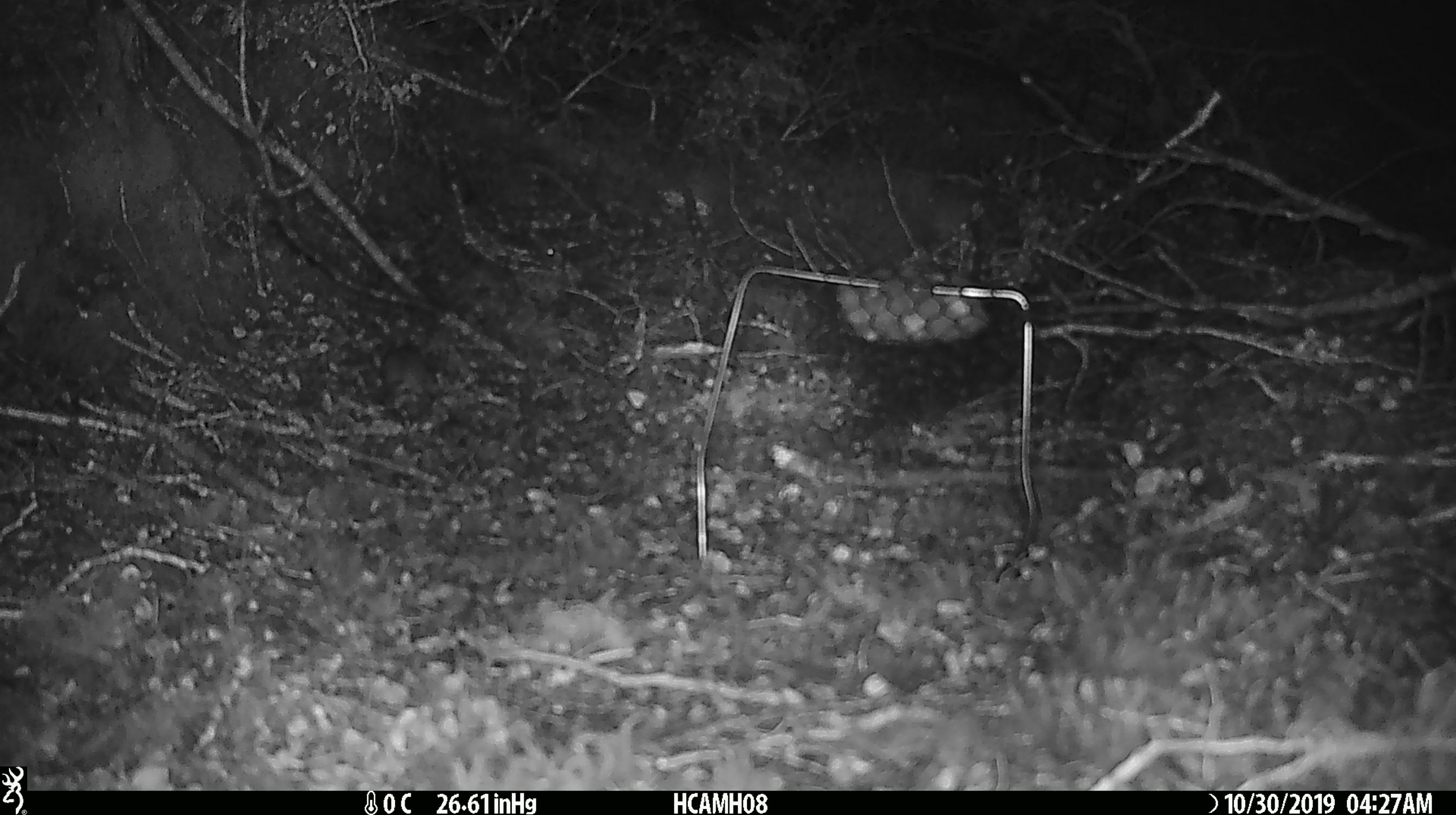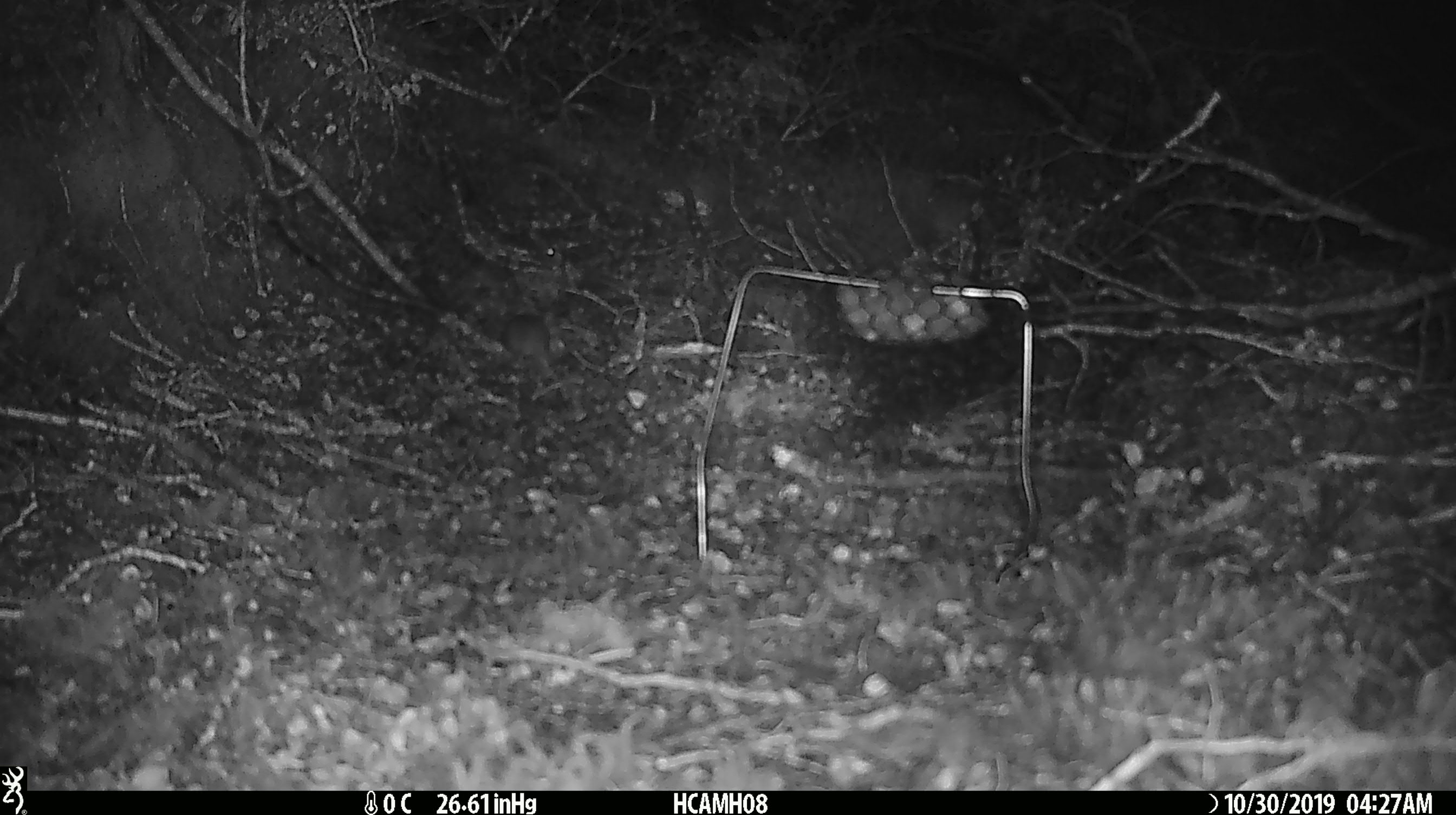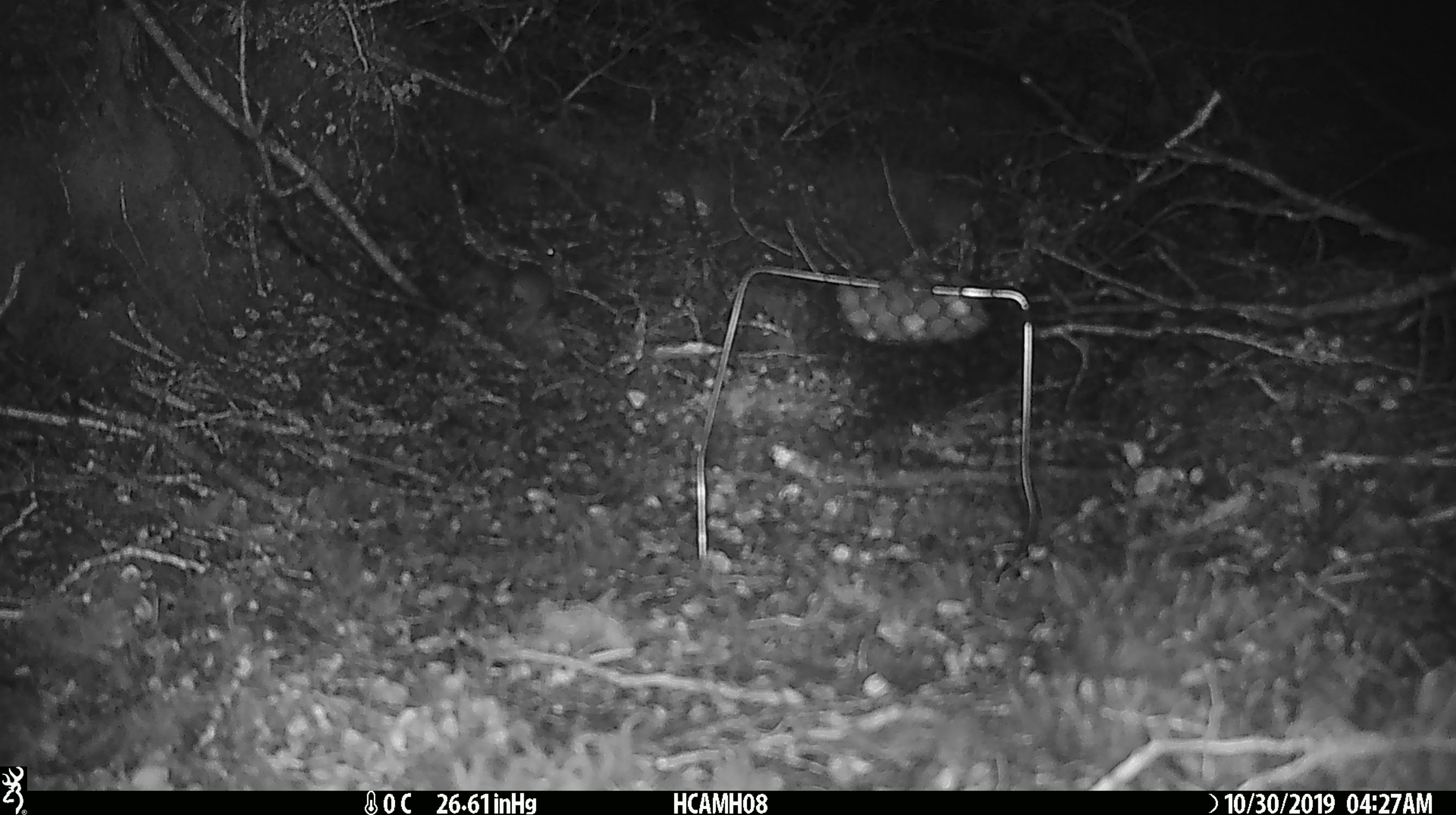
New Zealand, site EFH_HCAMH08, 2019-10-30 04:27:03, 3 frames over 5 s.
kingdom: Animalia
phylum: Chordata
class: Mammalia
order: Rodentia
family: Muridae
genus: Mus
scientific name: Mus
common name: mouse